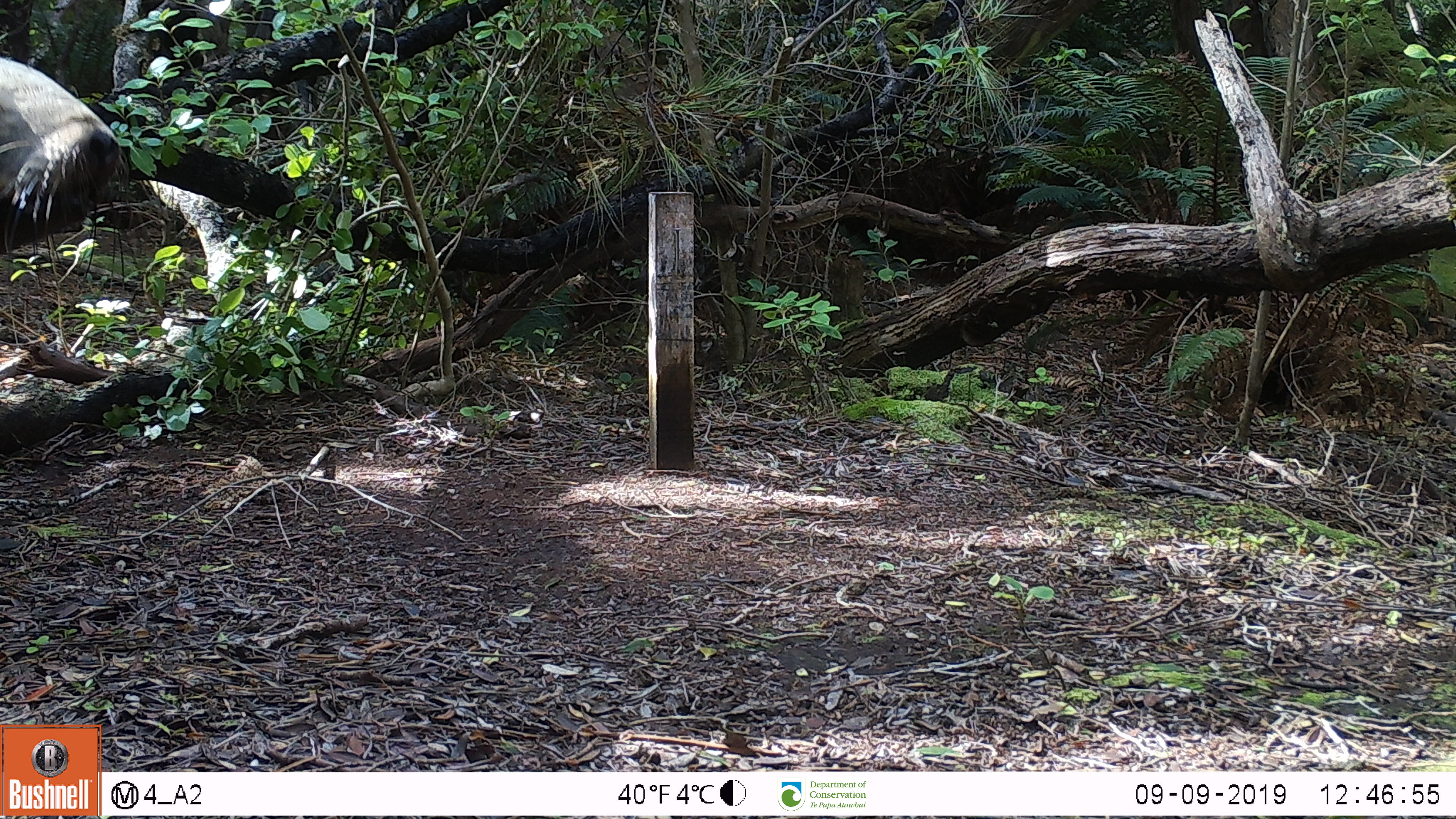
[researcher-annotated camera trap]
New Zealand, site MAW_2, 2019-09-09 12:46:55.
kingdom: Animalia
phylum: Chordata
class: Mammalia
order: Carnivora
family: Otariidae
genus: Phocarctos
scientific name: Phocarctos hookeri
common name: new zealand sea lion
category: sealion